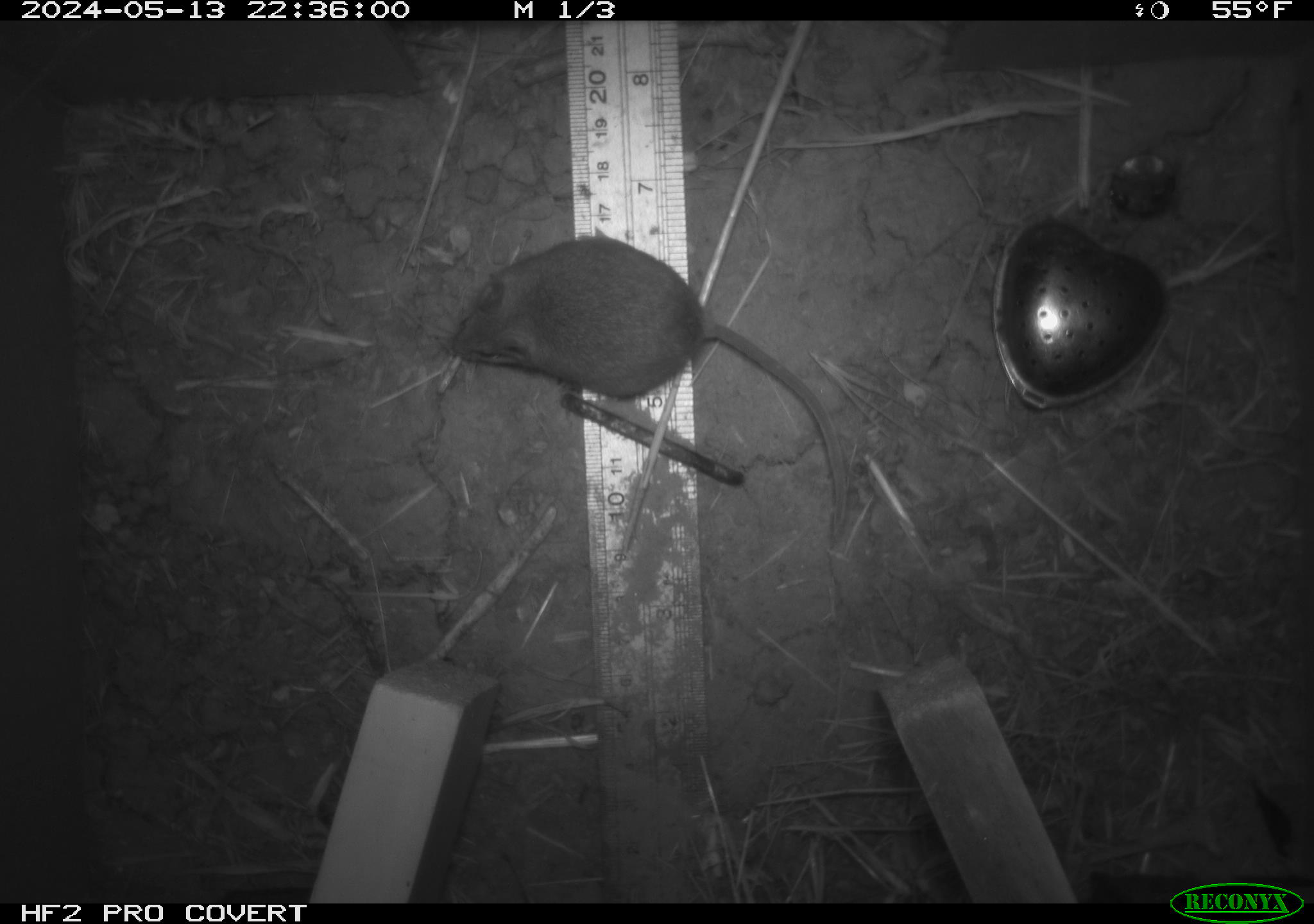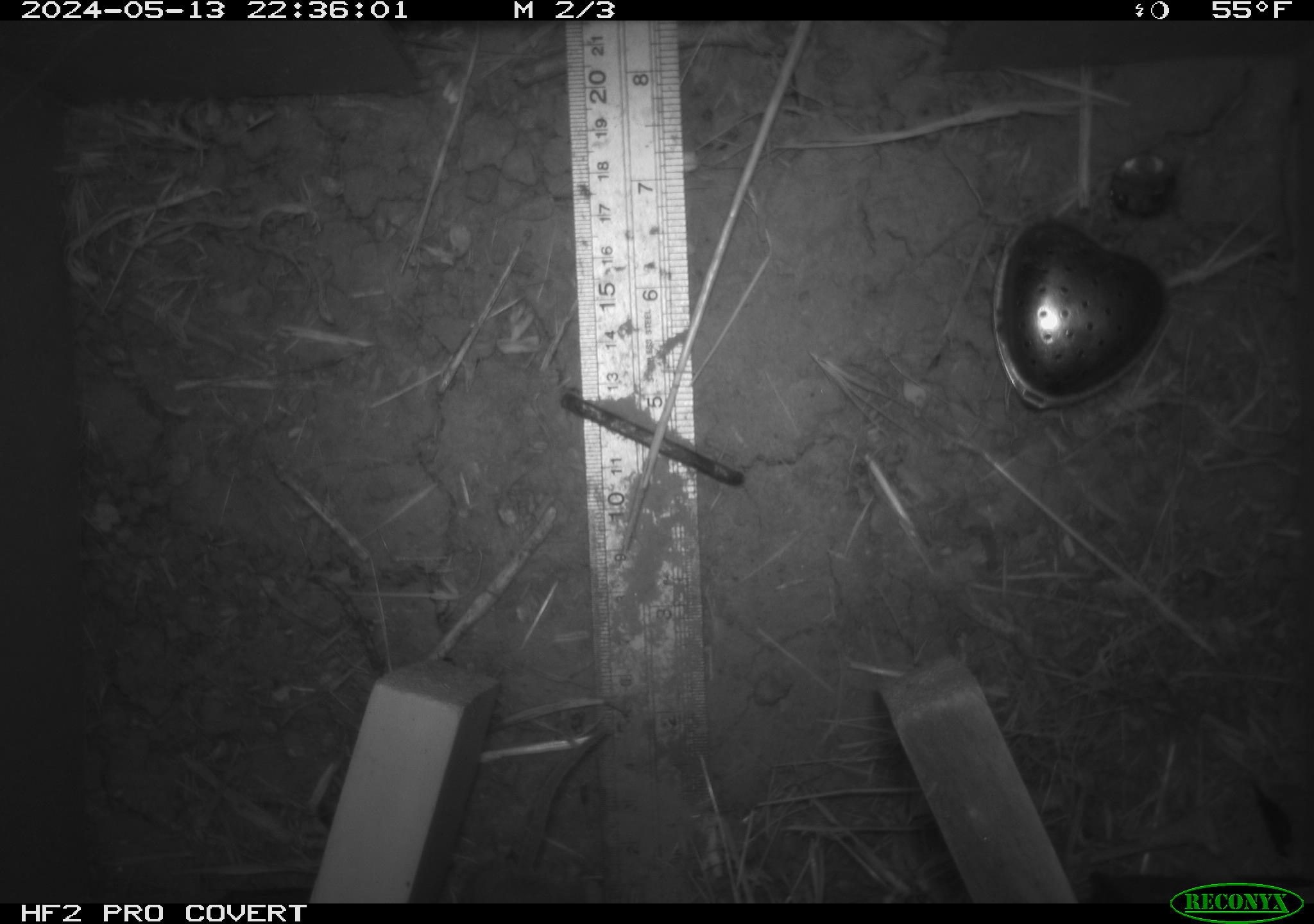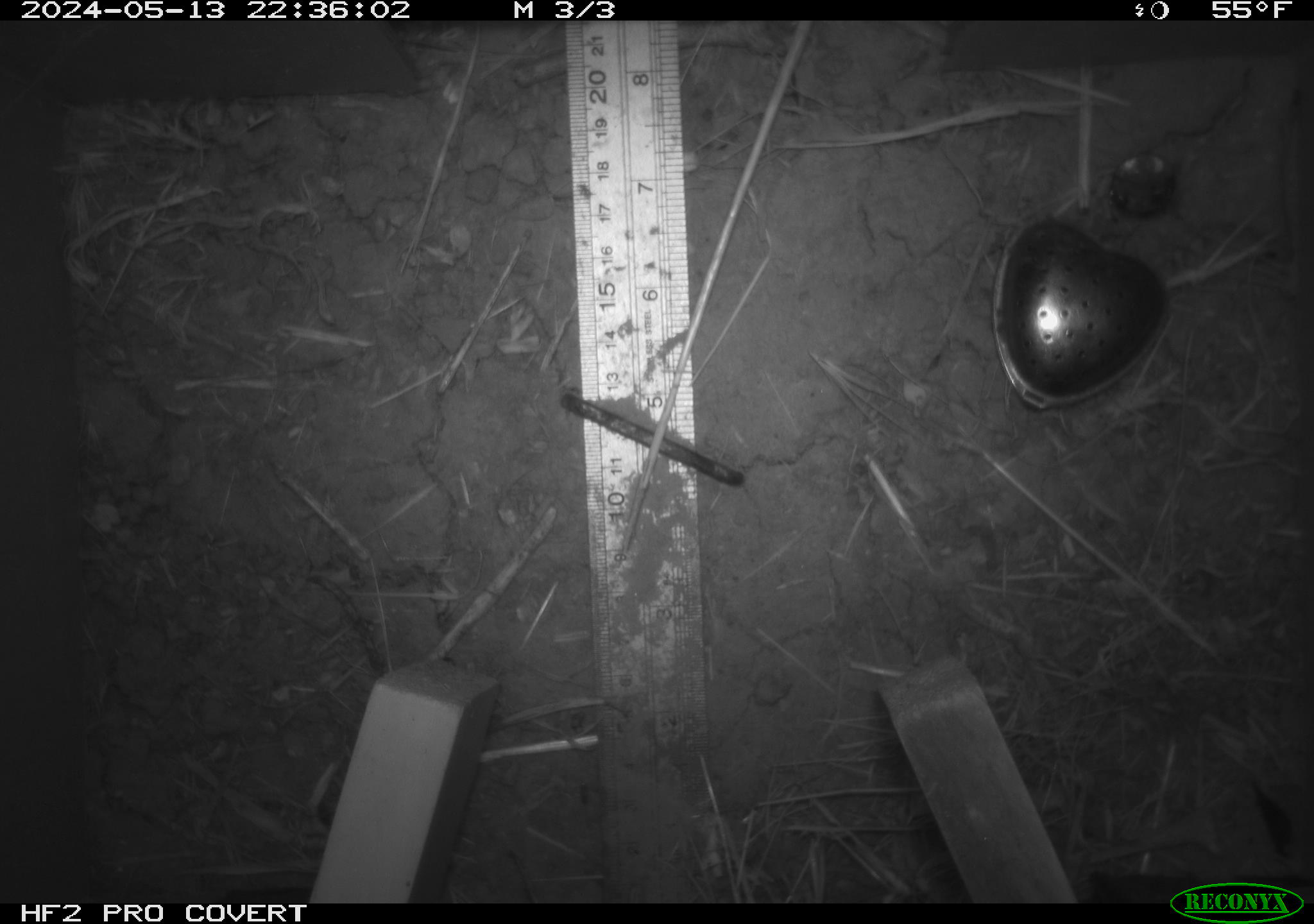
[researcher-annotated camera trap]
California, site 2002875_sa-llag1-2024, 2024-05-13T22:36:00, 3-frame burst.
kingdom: Animalia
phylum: Chordata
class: Mammalia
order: Rodentia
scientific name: Rodentia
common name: mouse species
Mouse species (Rodentia).